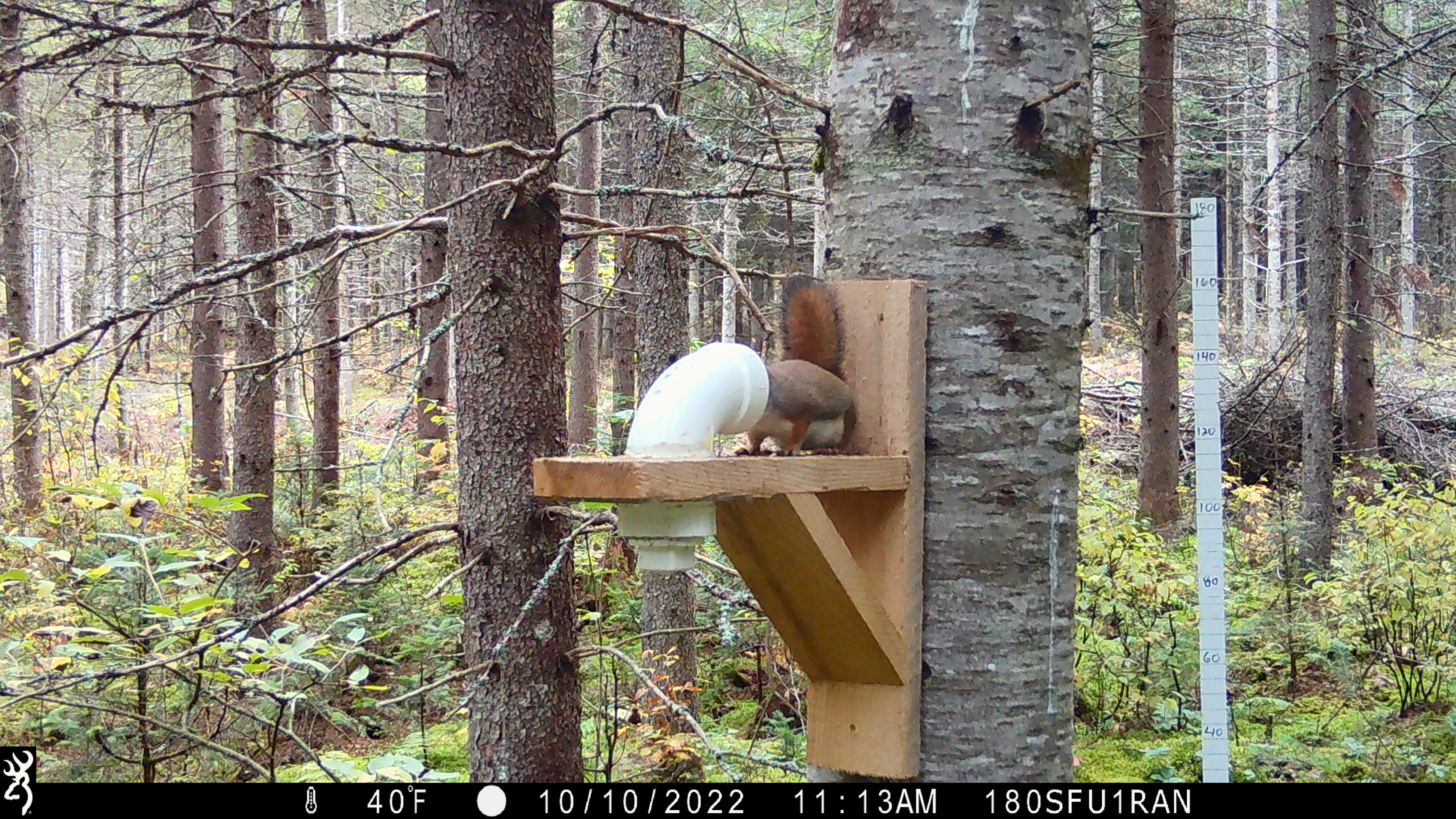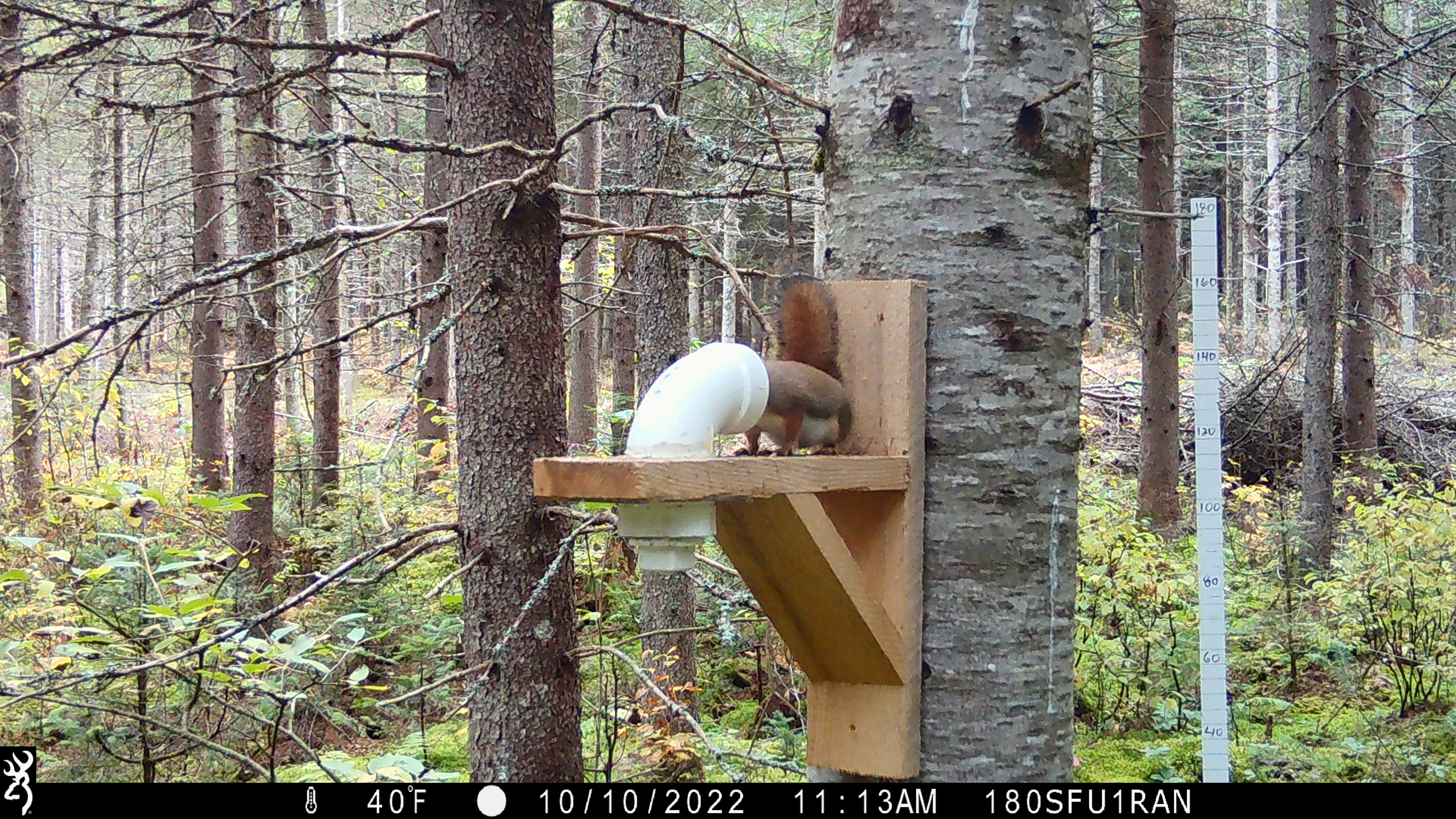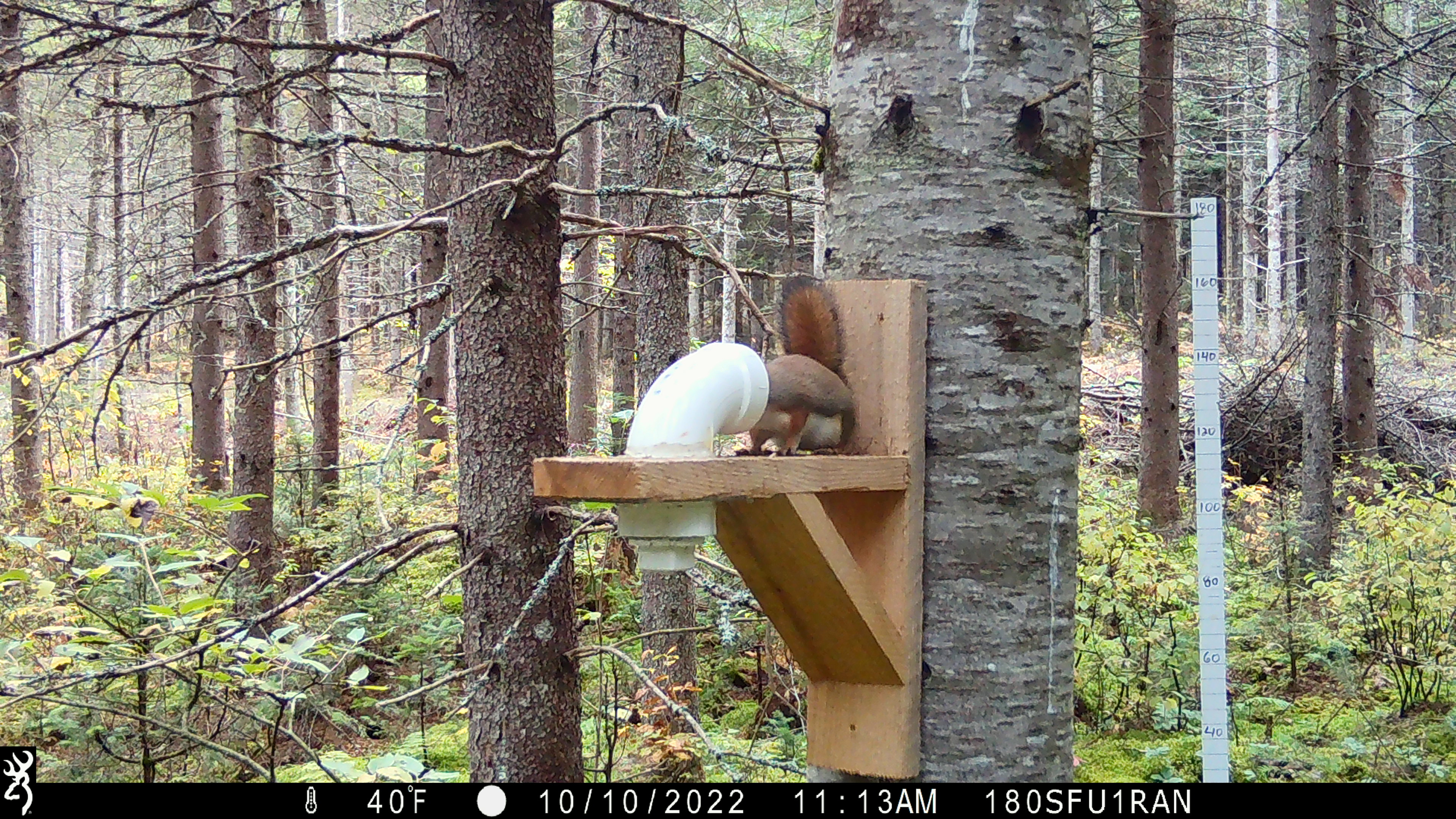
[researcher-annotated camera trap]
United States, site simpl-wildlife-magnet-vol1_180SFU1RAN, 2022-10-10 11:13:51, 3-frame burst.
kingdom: Animalia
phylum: Chordata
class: Mammalia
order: Rodentia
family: Sciuridae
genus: Tamiasciurus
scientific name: Tamiasciurus hudsonicus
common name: red squirrel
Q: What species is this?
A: Red squirrel (Tamiasciurus hudsonicus).